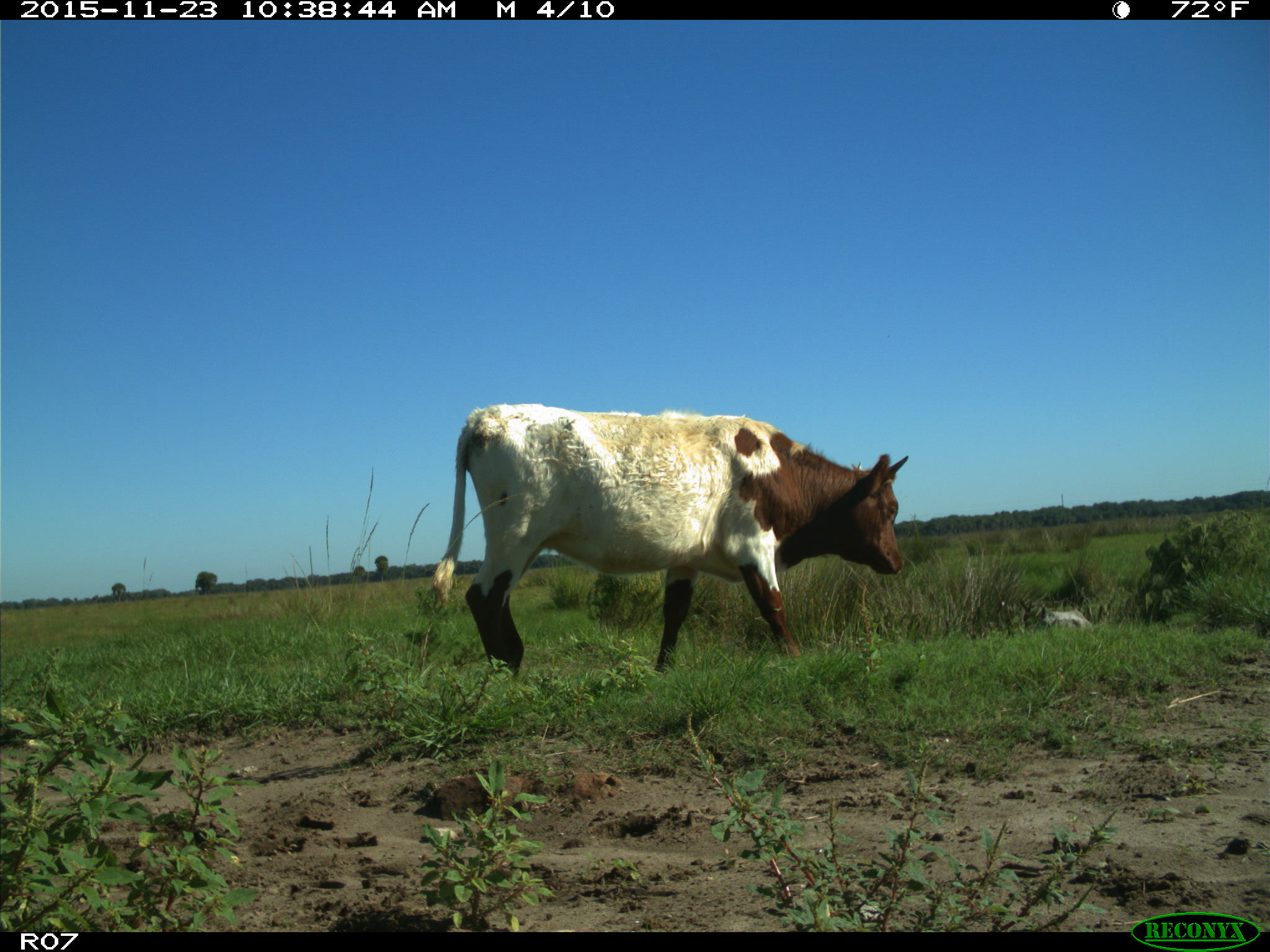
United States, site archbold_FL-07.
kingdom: Animalia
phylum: Chordata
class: Mammalia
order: Artiodactyla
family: Bovidae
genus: Bos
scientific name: Bos taurus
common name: domestic cow